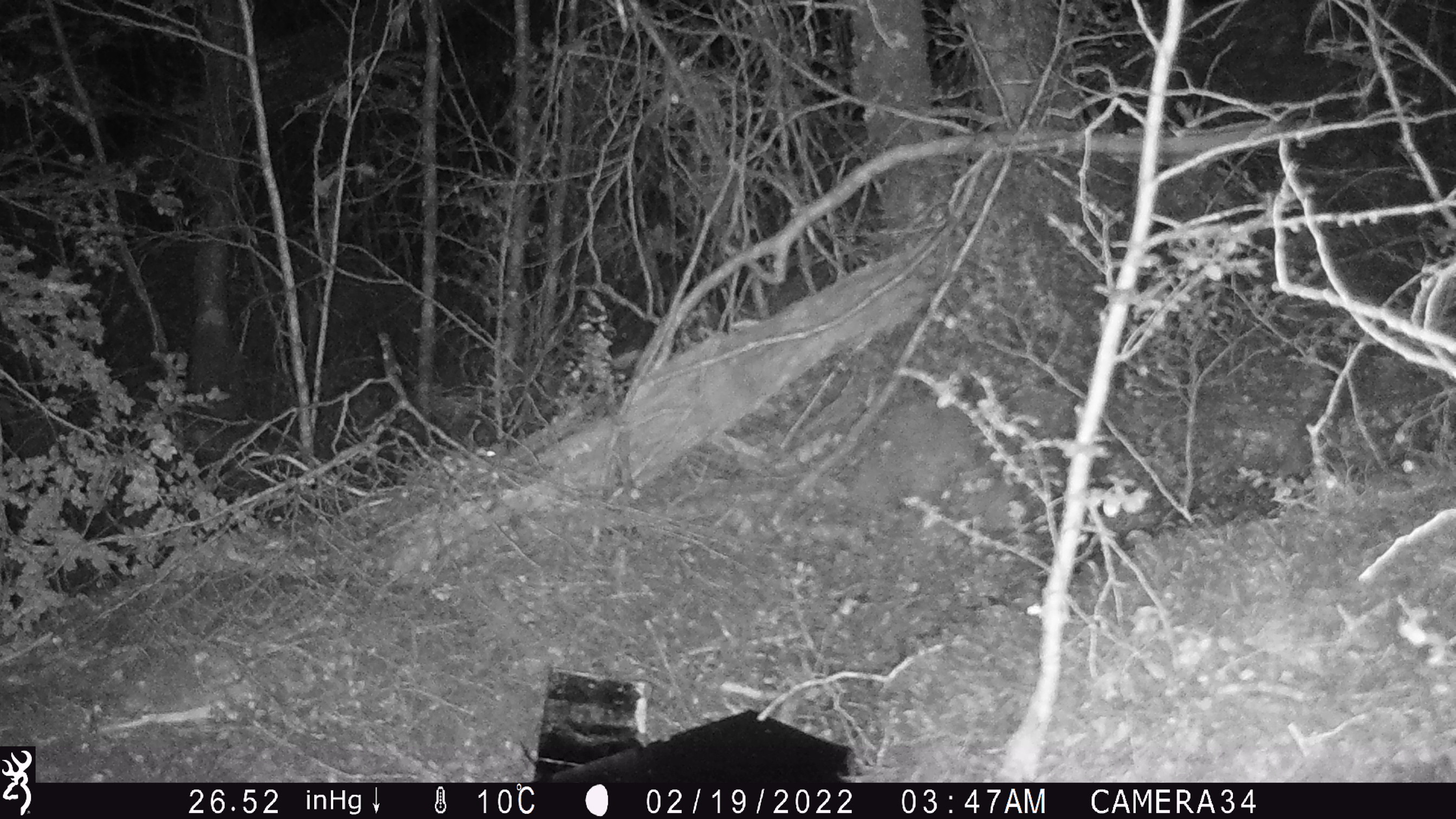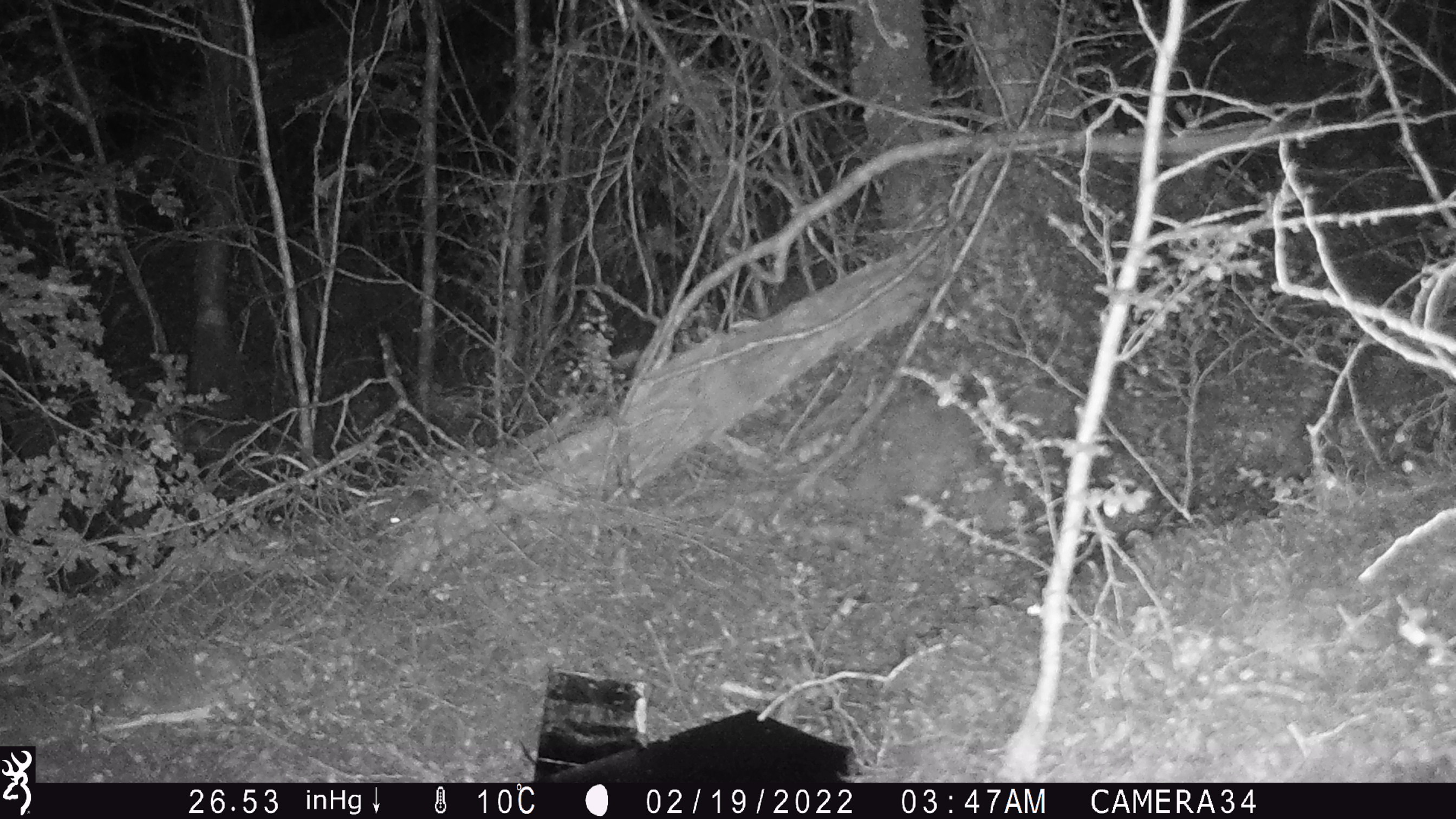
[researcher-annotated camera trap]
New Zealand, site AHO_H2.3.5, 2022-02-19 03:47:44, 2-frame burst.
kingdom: Animalia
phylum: Chordata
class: Mammalia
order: Rodentia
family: Muridae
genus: Mus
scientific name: Mus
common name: mouse